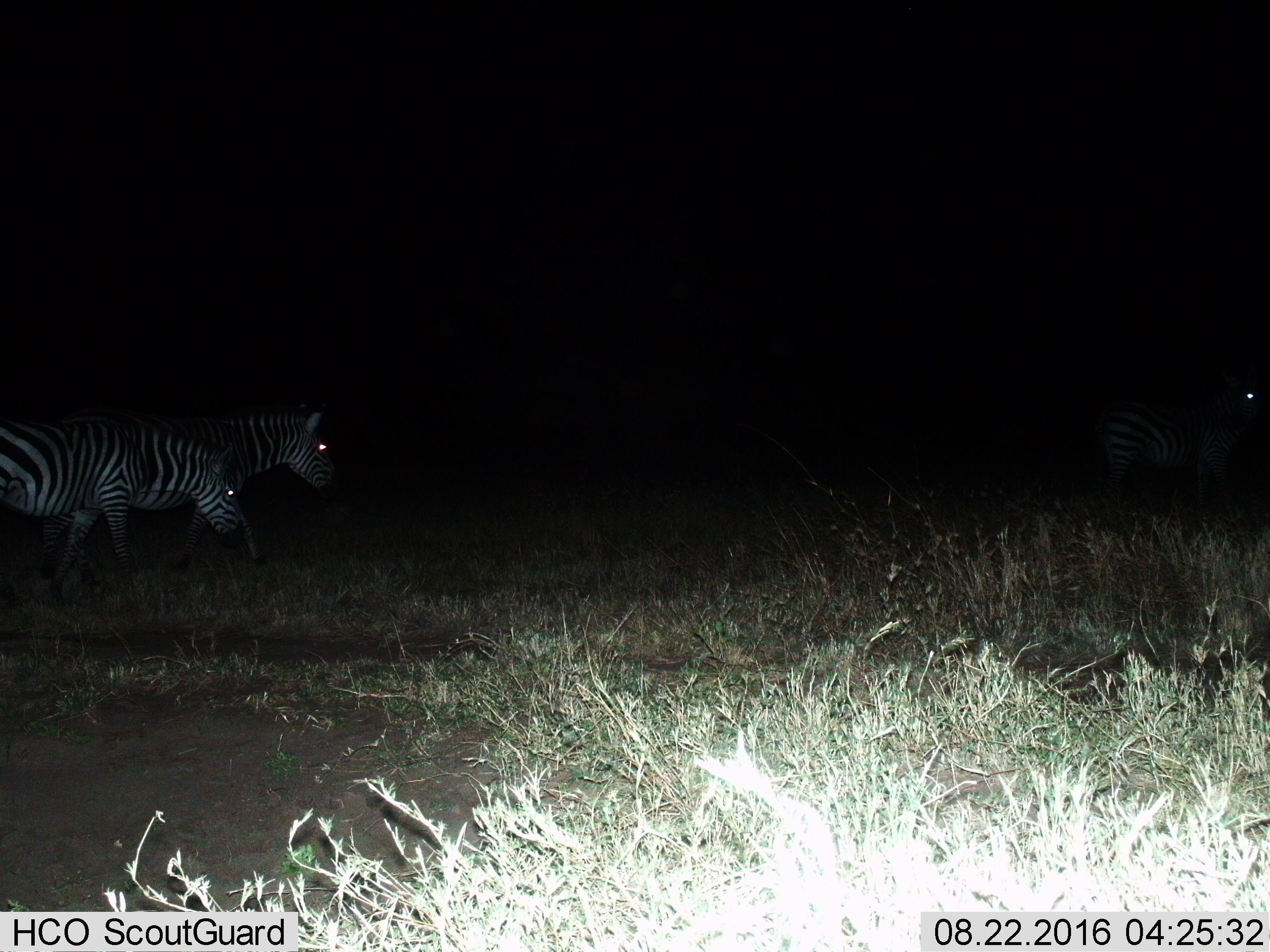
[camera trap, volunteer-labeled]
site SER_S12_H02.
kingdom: Animalia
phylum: Chordata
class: Mammalia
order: Perissodactyla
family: Equidae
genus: Equus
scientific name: Equus quagga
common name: plains zebra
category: zebraplains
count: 2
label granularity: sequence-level